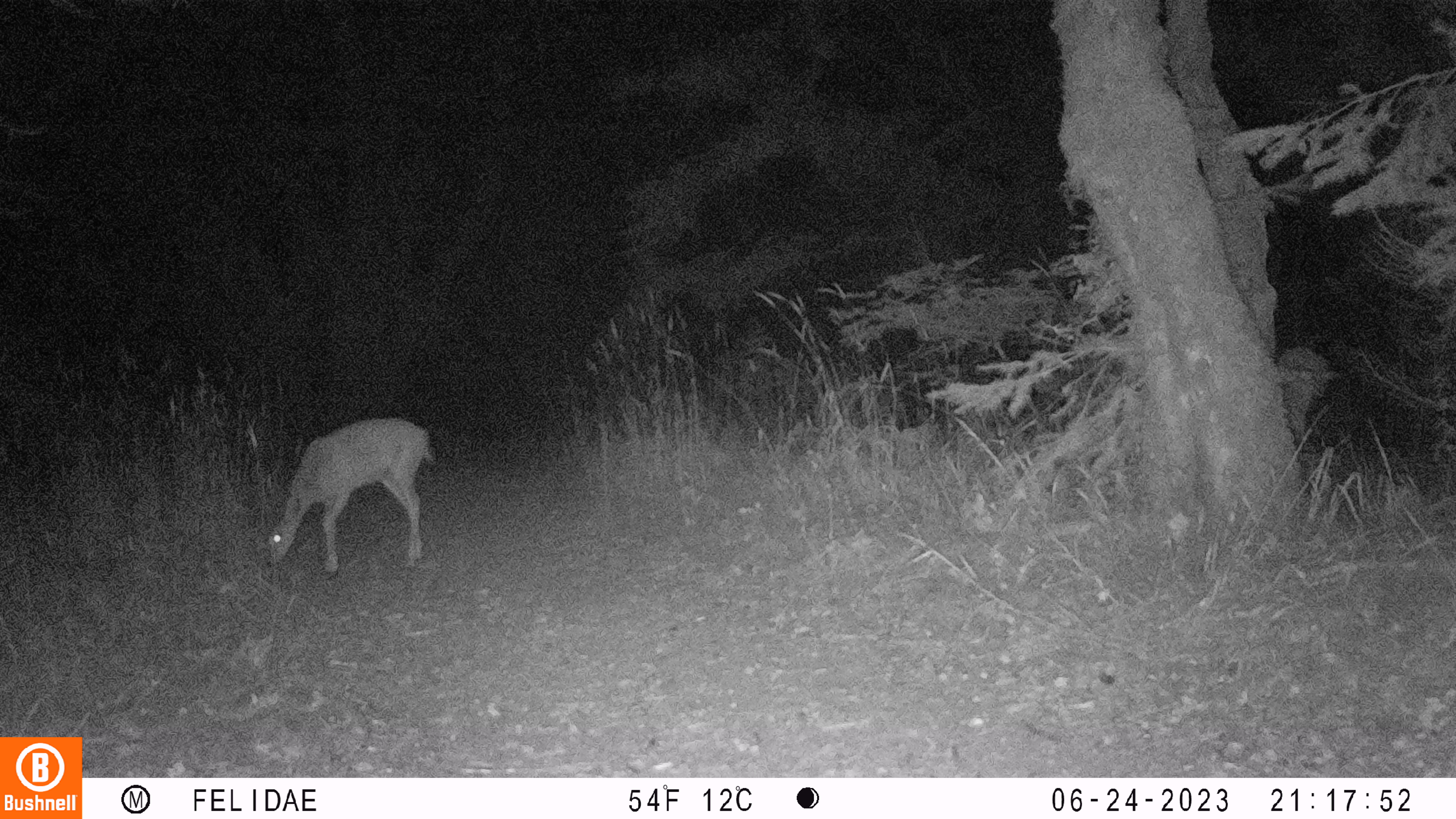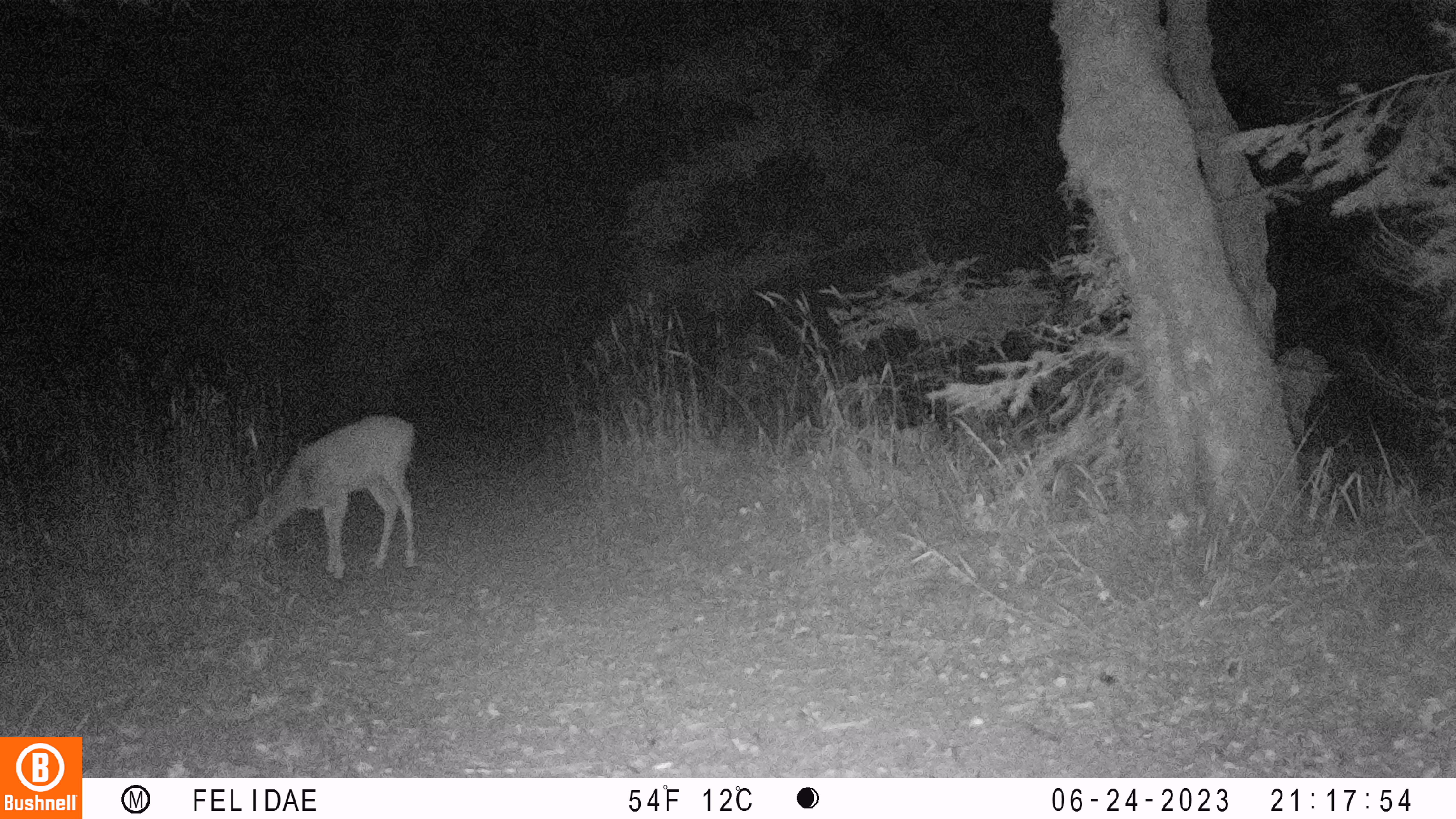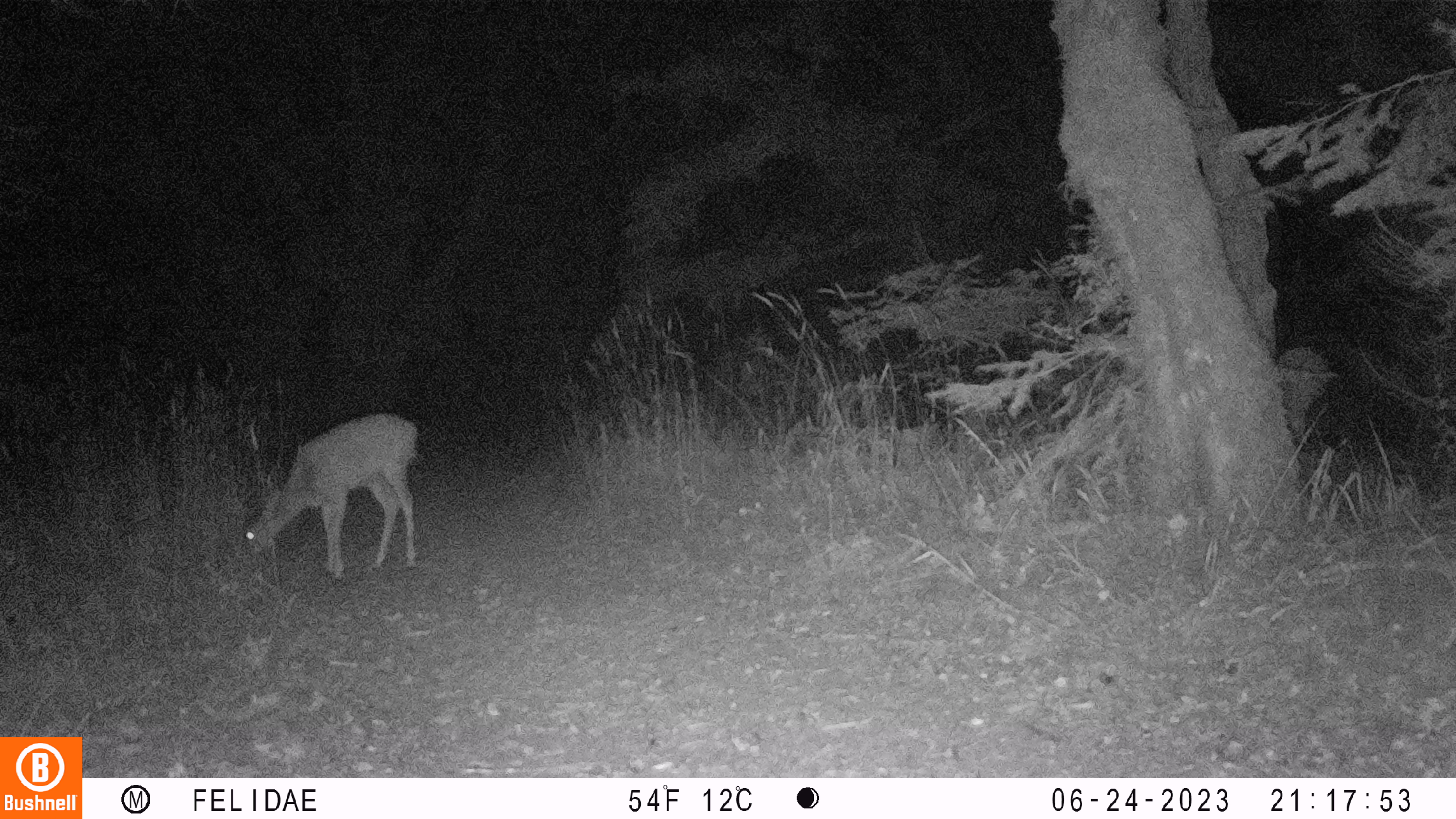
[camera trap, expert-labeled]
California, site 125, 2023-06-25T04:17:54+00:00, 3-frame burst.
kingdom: Animalia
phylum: Chordata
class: Mammalia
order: Artiodactyla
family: Cervidae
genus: Odocoileus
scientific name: Odocoileus hemionus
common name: mule deer